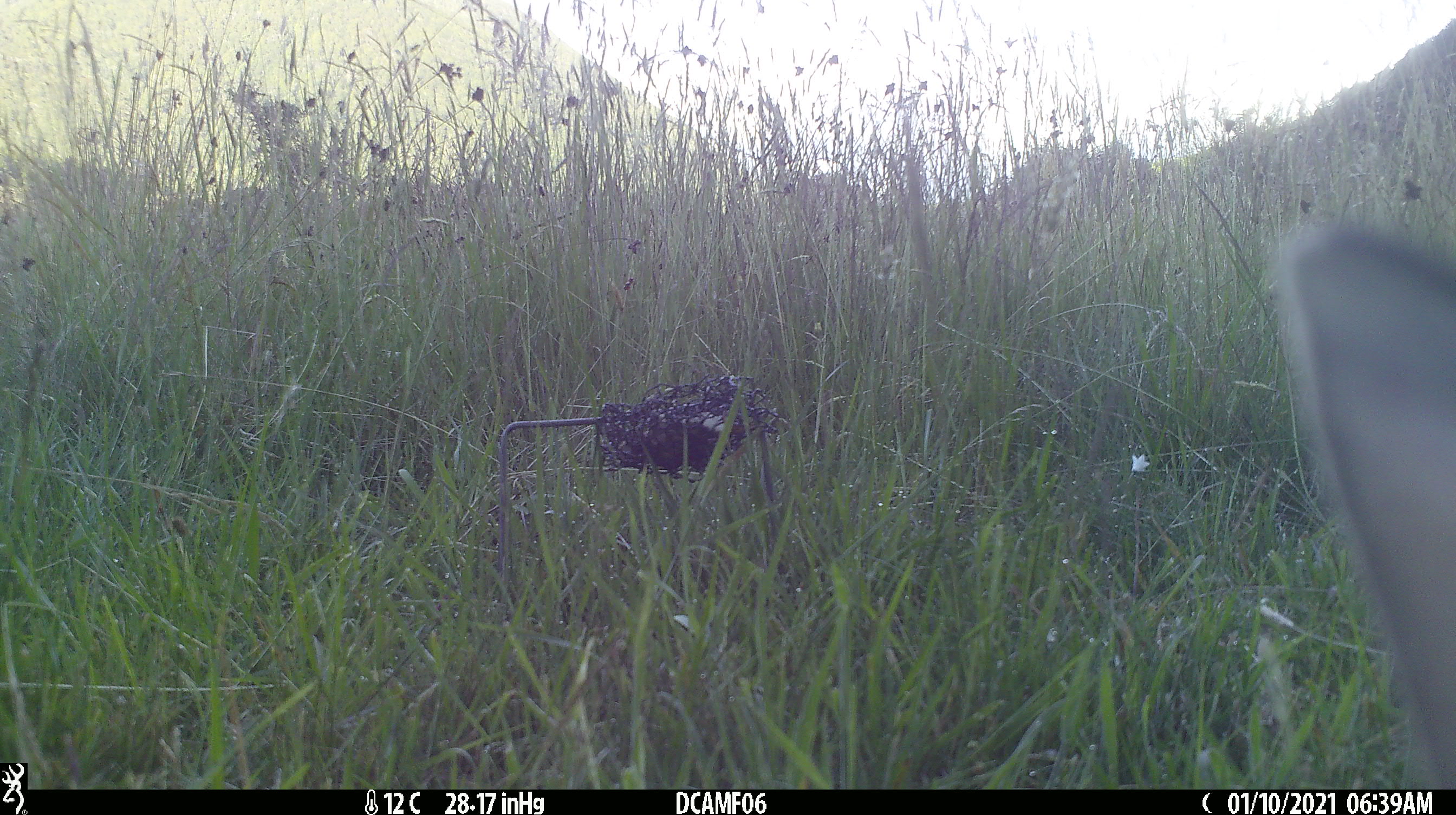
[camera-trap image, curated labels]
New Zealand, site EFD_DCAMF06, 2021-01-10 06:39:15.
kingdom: Animalia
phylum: Chordata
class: Mammalia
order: Lagomorpha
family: Leporidae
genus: Oryctolagus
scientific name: Oryctolagus cuniculus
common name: european rabbit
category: rabbit